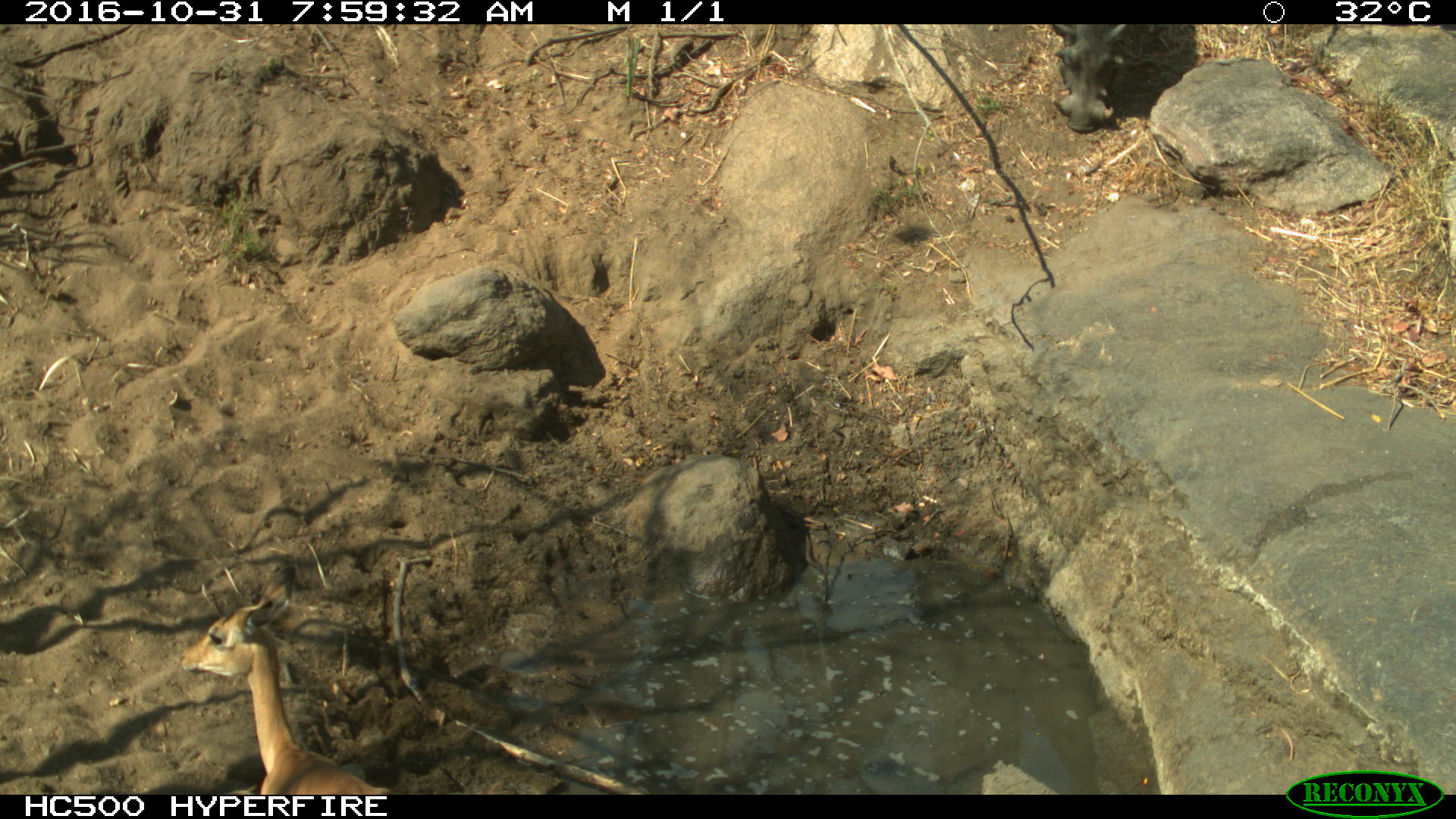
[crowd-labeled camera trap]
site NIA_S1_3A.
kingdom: Animalia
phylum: Chordata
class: Mammalia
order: Artiodactyla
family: Suidae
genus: Phacochoerus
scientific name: Phacochoerus africanus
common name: warthog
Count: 1.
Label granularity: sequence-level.